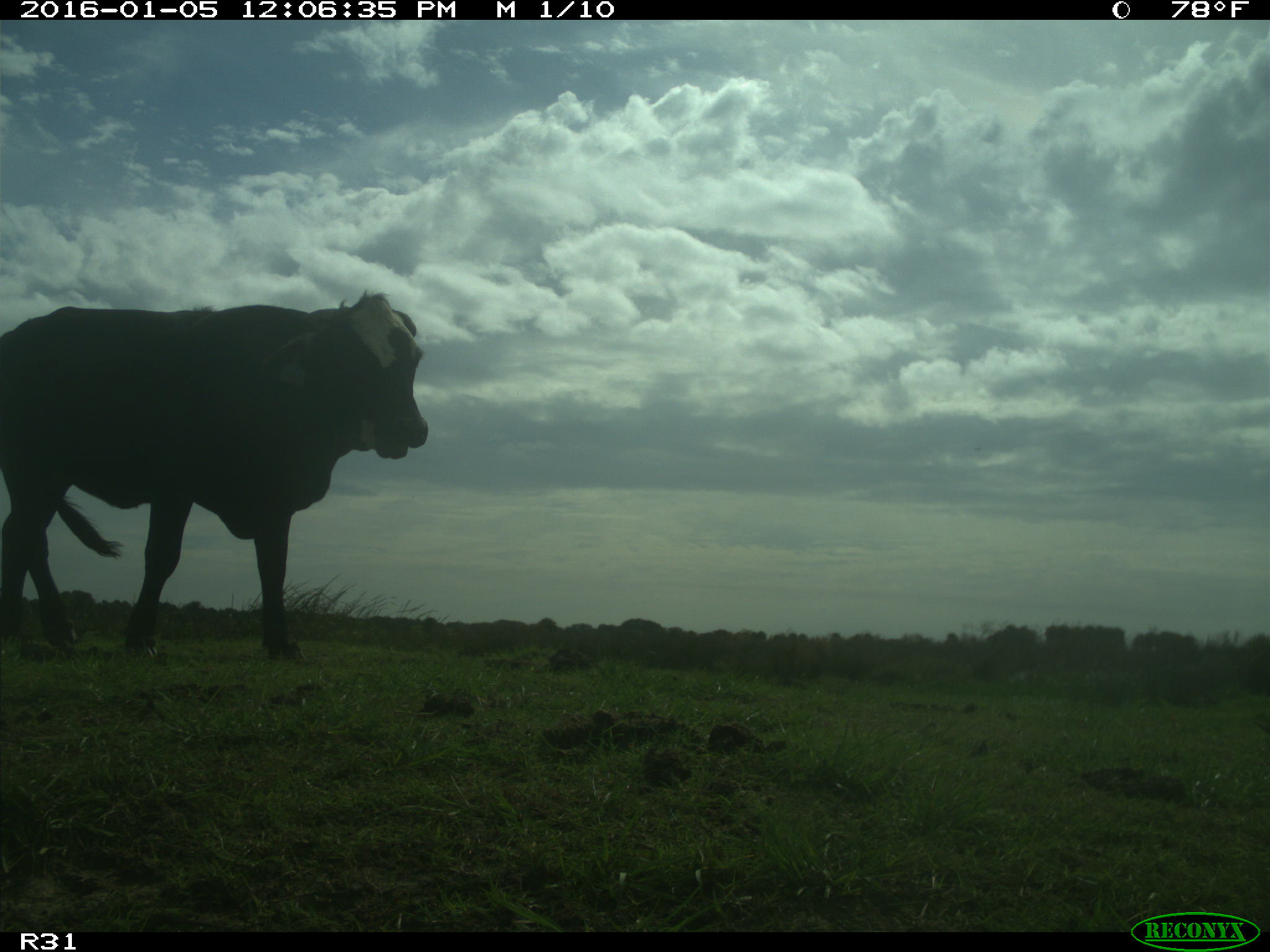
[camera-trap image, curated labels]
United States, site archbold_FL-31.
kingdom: Animalia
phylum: Chordata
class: Mammalia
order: Artiodactyla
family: Bovidae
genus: Bos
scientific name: Bos taurus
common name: domestic cow